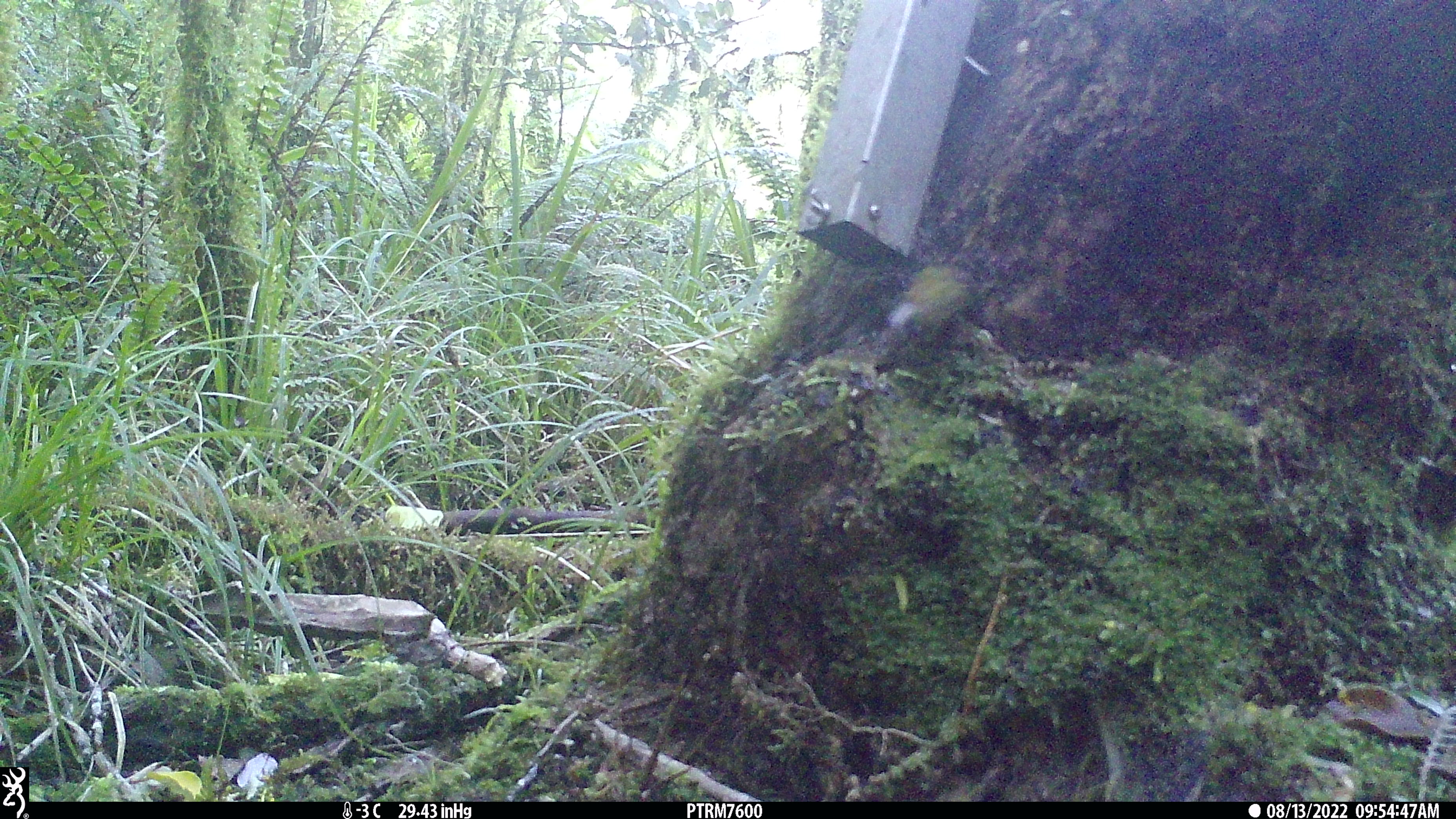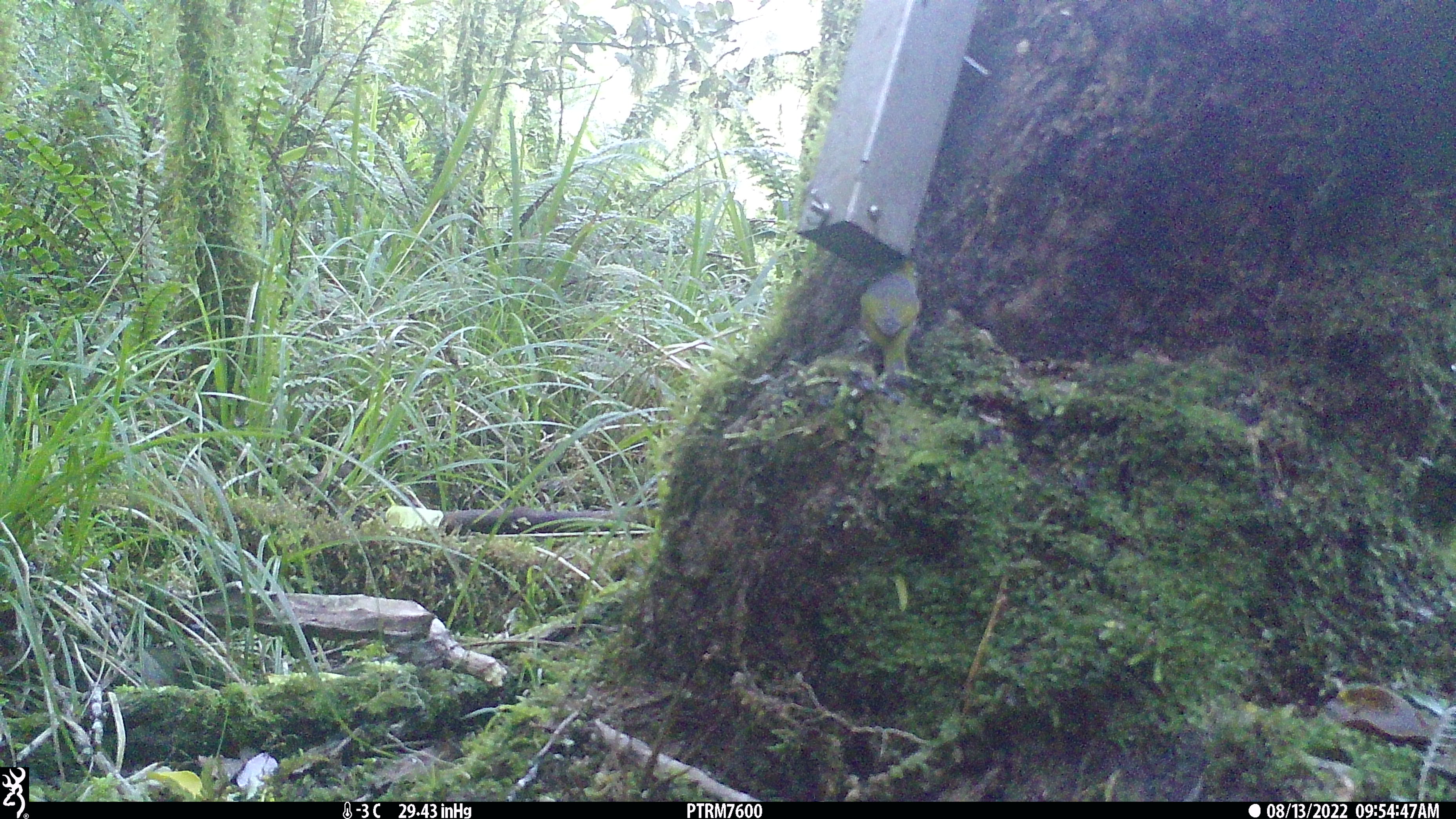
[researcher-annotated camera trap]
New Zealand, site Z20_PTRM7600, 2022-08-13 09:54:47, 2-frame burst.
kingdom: Animalia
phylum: Chordata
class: Aves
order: Passeriformes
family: Zosteropidae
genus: Zosterops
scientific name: Zosterops lateralis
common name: silvereye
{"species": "silvereye (Zosterops lateralis)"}